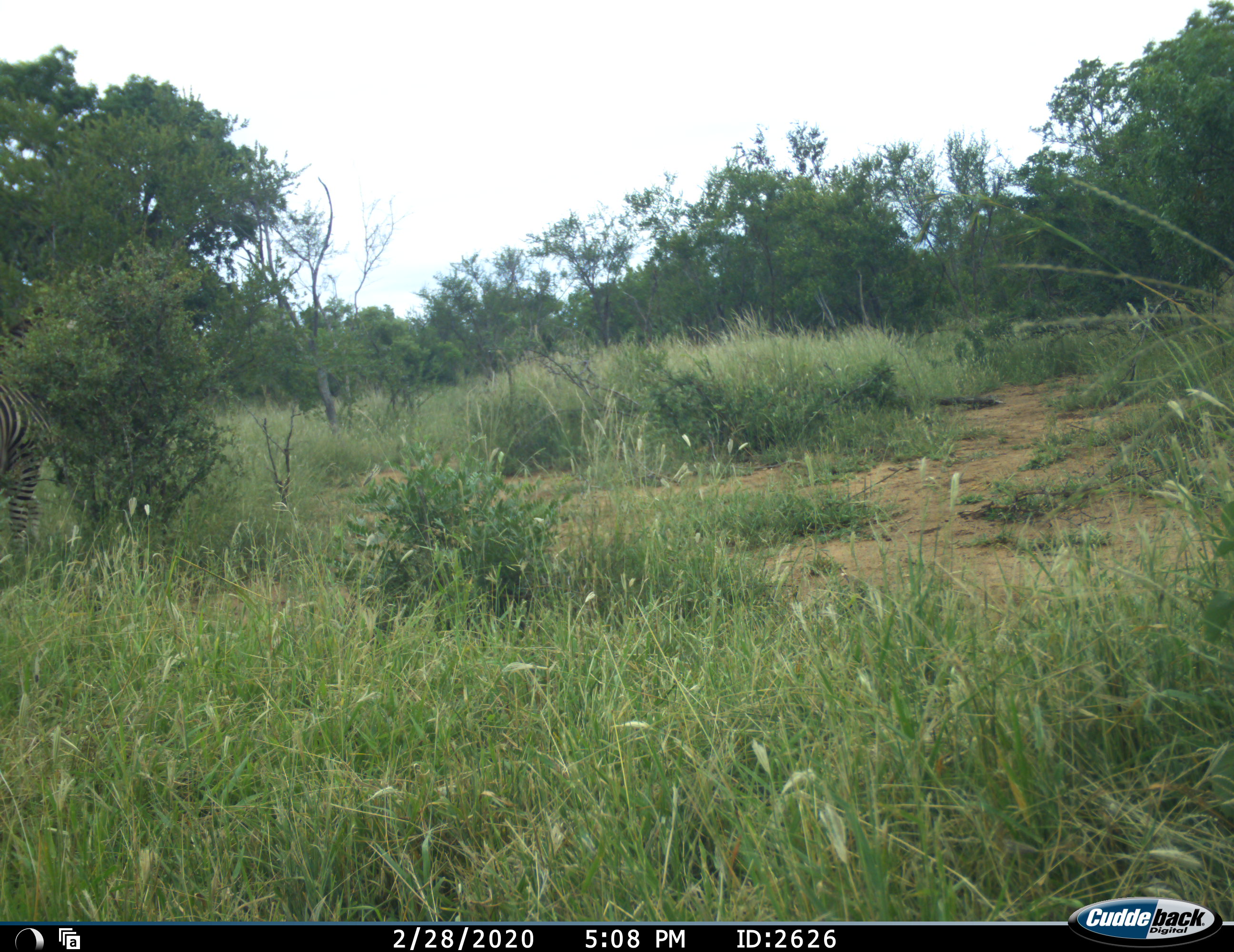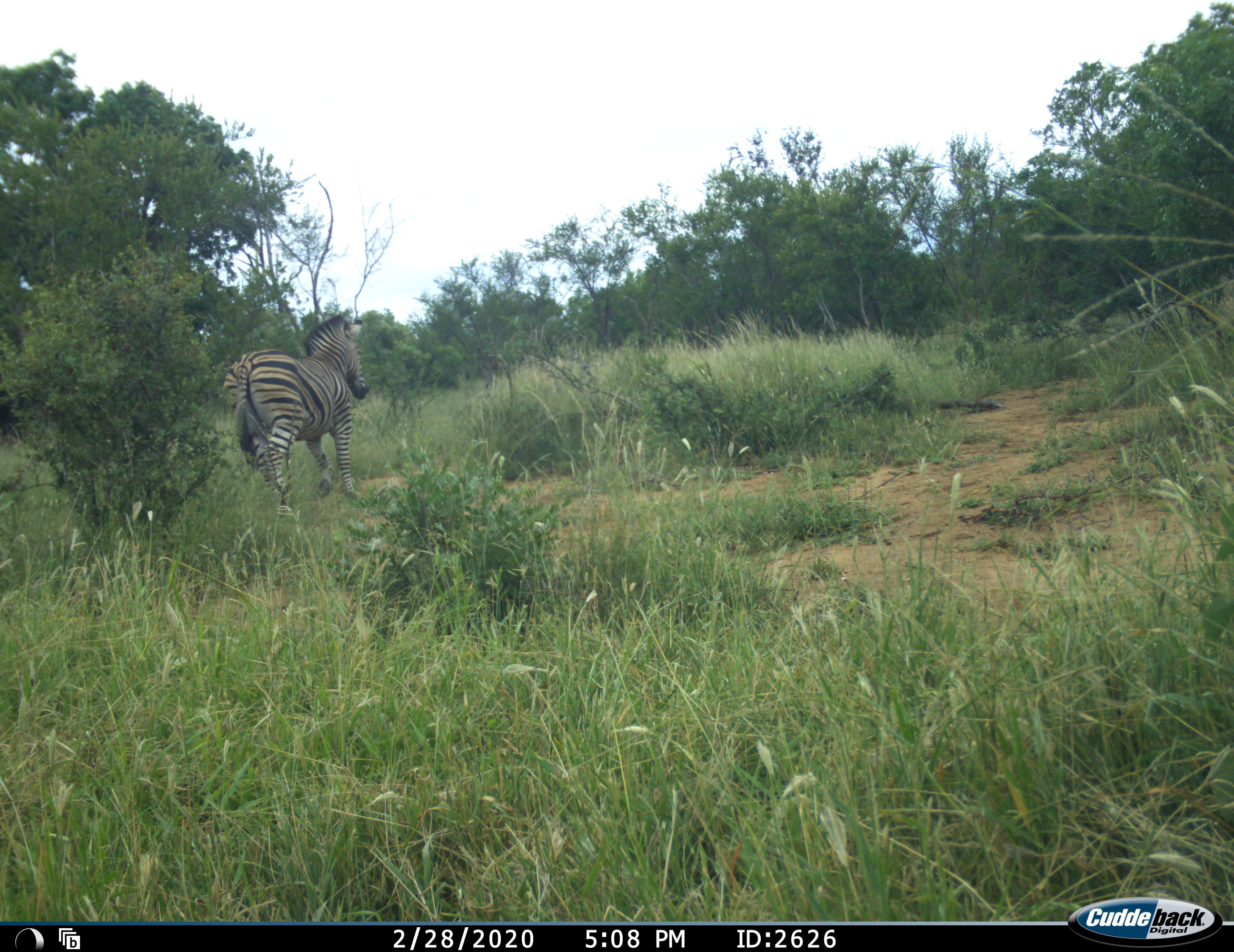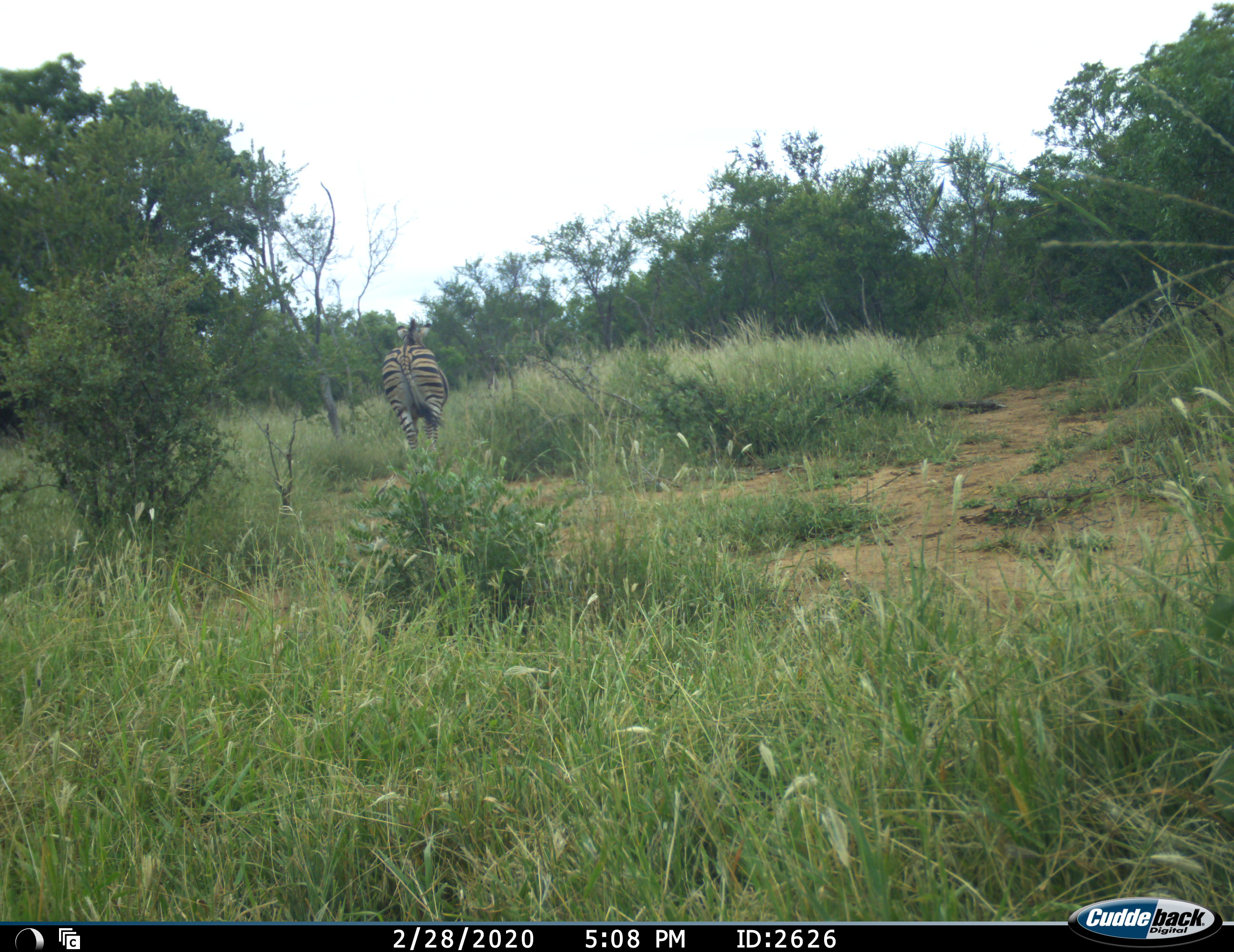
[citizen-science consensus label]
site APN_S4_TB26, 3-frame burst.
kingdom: Animalia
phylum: Chordata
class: Mammalia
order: Perissodactyla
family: Equidae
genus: Equus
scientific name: Equus quagga burchellii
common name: burchell's zebra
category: zebraburchells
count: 1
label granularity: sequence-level